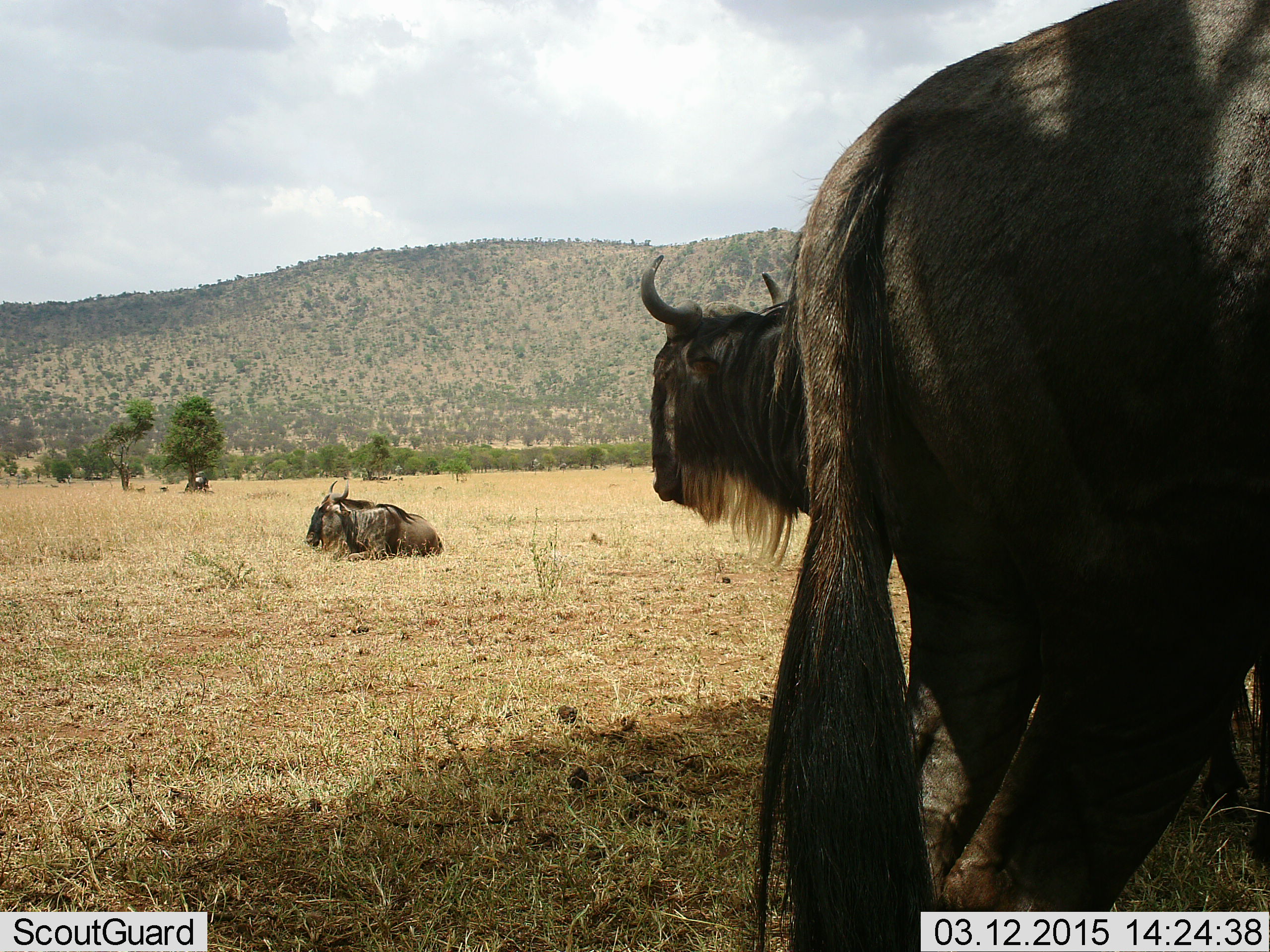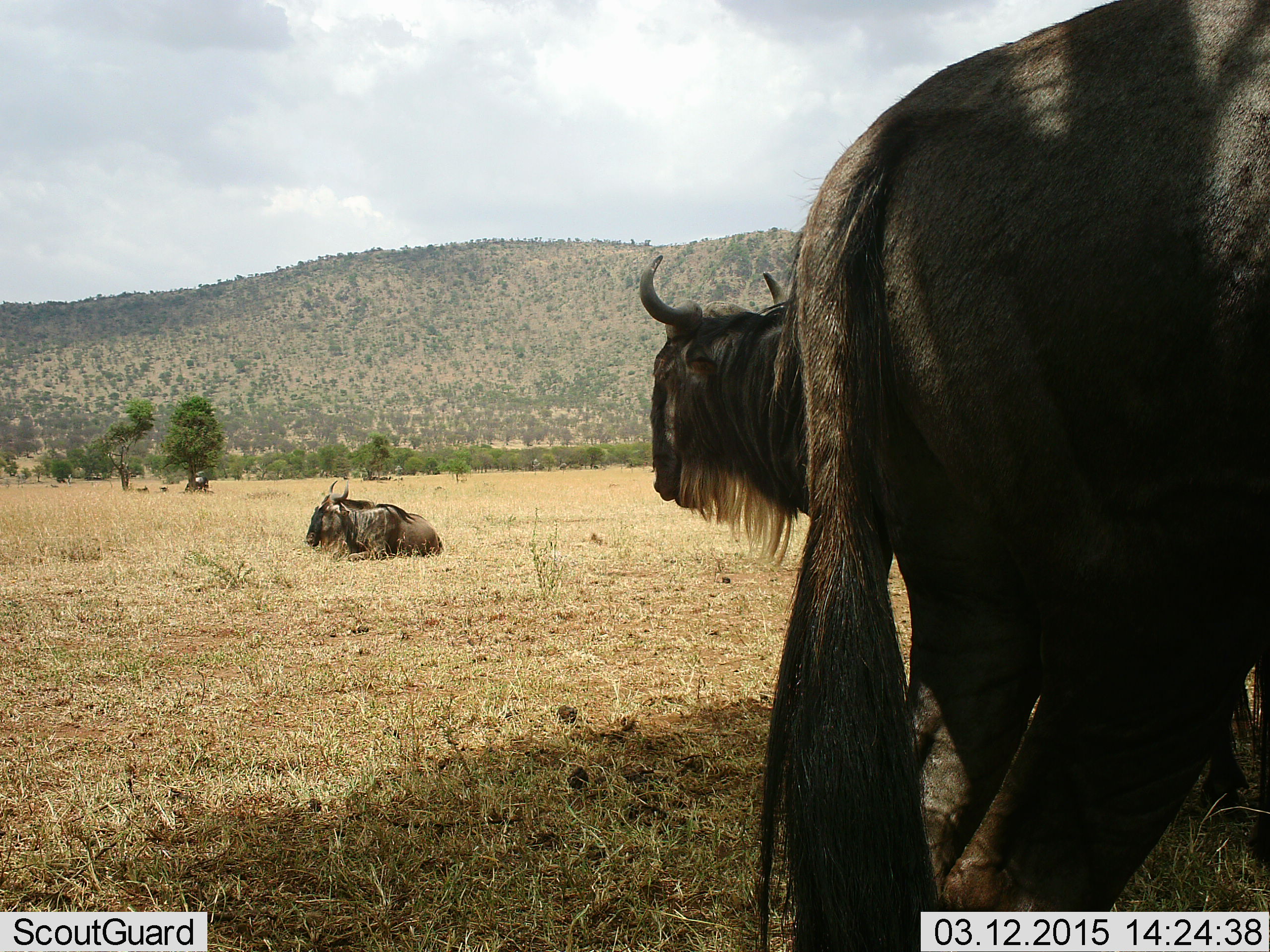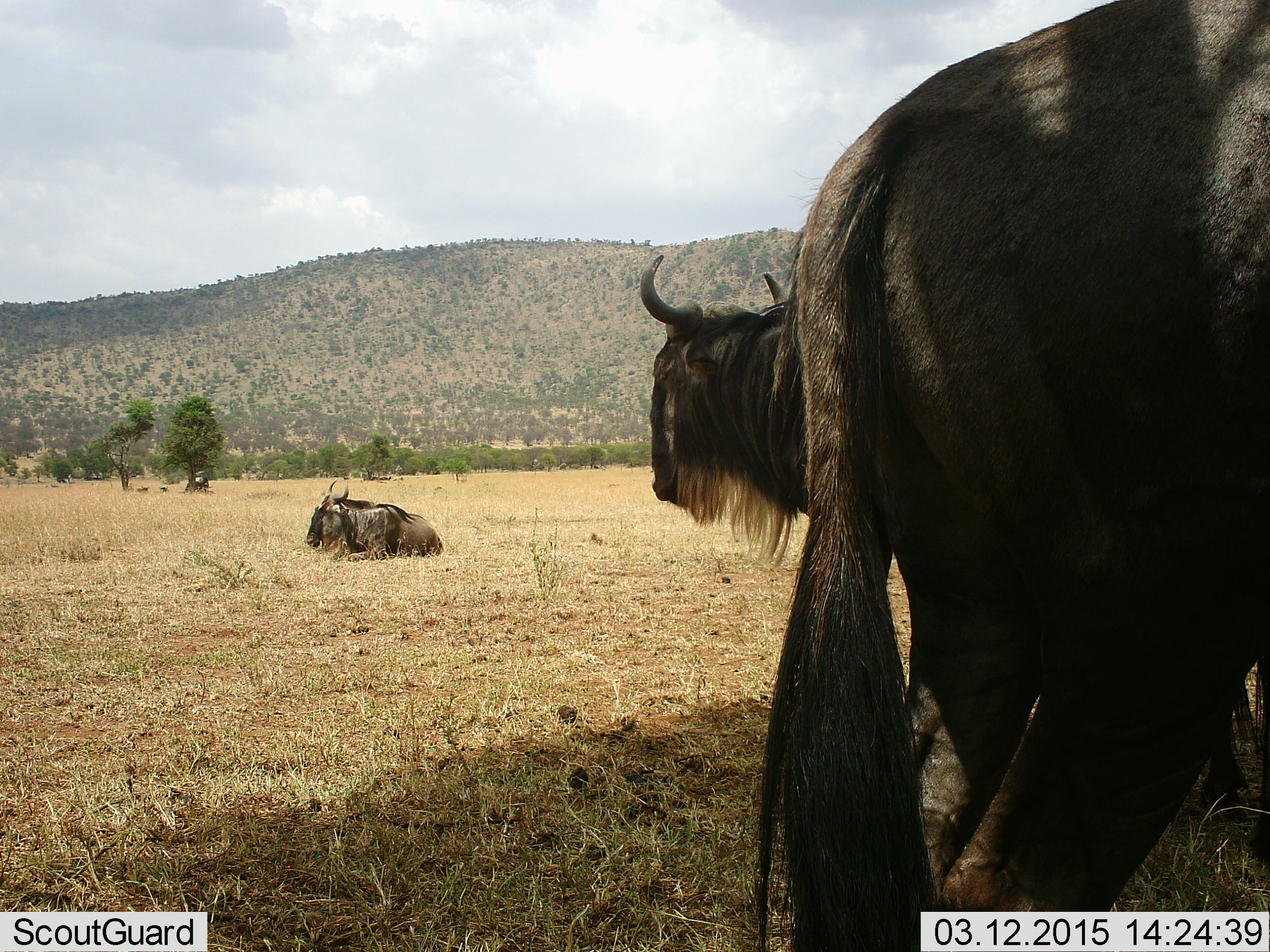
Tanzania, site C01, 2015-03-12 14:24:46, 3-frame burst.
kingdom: Animalia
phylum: Chordata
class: Mammalia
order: Artiodactyla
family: Bovidae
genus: Connochaetes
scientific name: Connochaetes taurinus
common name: blue wildebeest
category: wildebeest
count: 4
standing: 80%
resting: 90%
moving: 10%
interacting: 0%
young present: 0%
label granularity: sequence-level